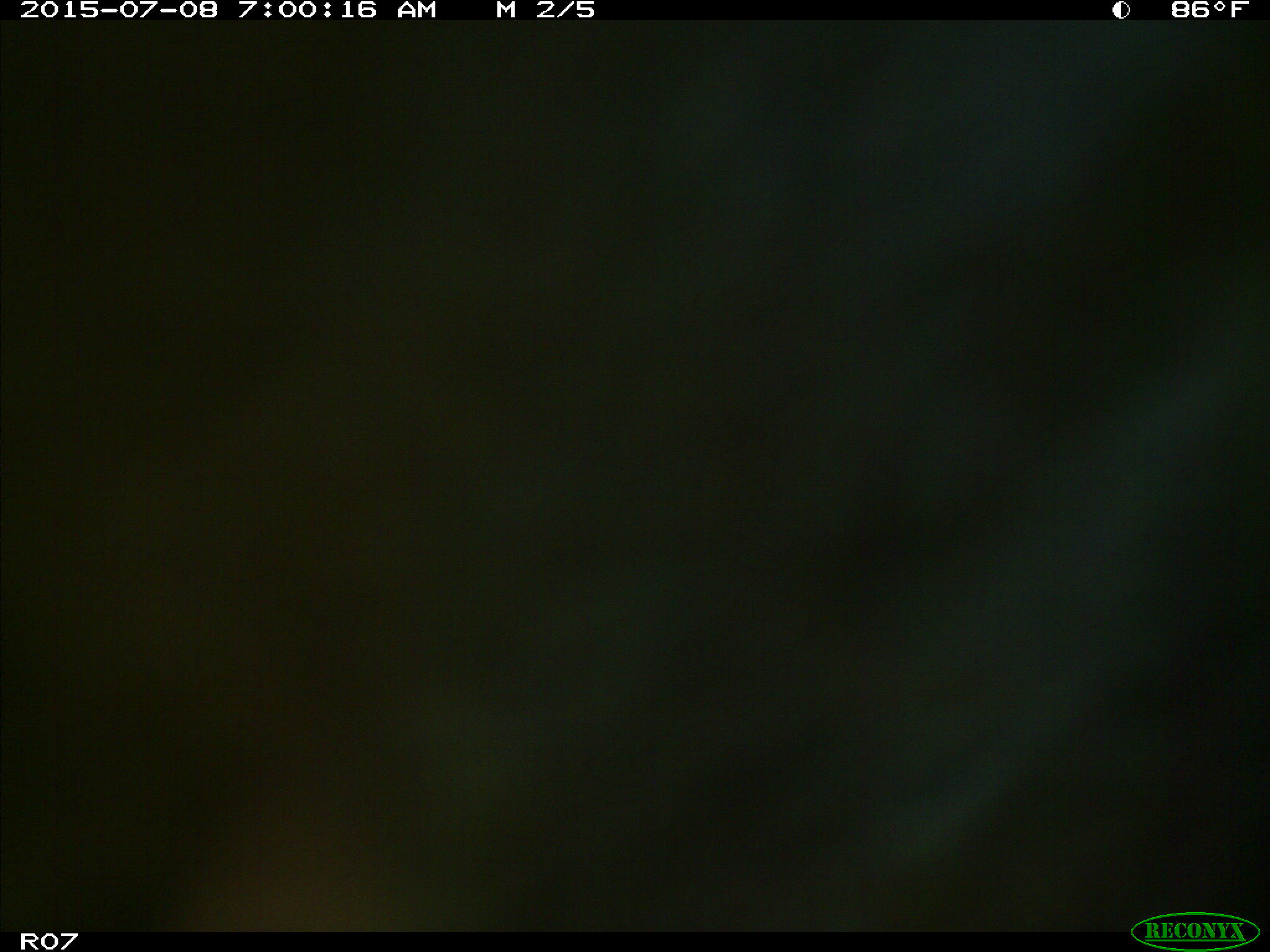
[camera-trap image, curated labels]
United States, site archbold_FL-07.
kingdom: Animalia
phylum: Chordata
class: Mammalia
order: Artiodactyla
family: Bovidae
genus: Bos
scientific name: Bos taurus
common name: domestic cow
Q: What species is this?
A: Bos taurus (domestic cow).